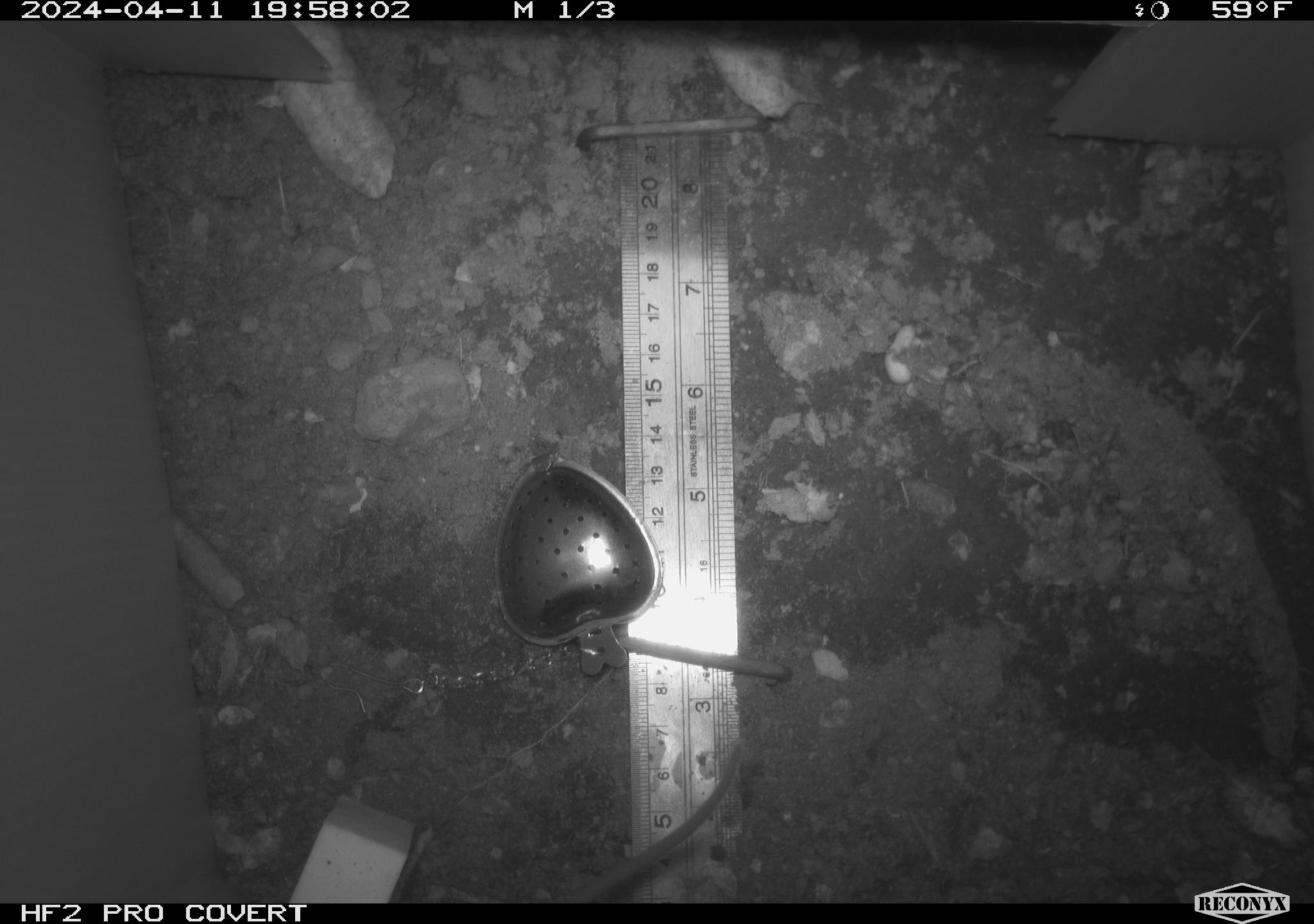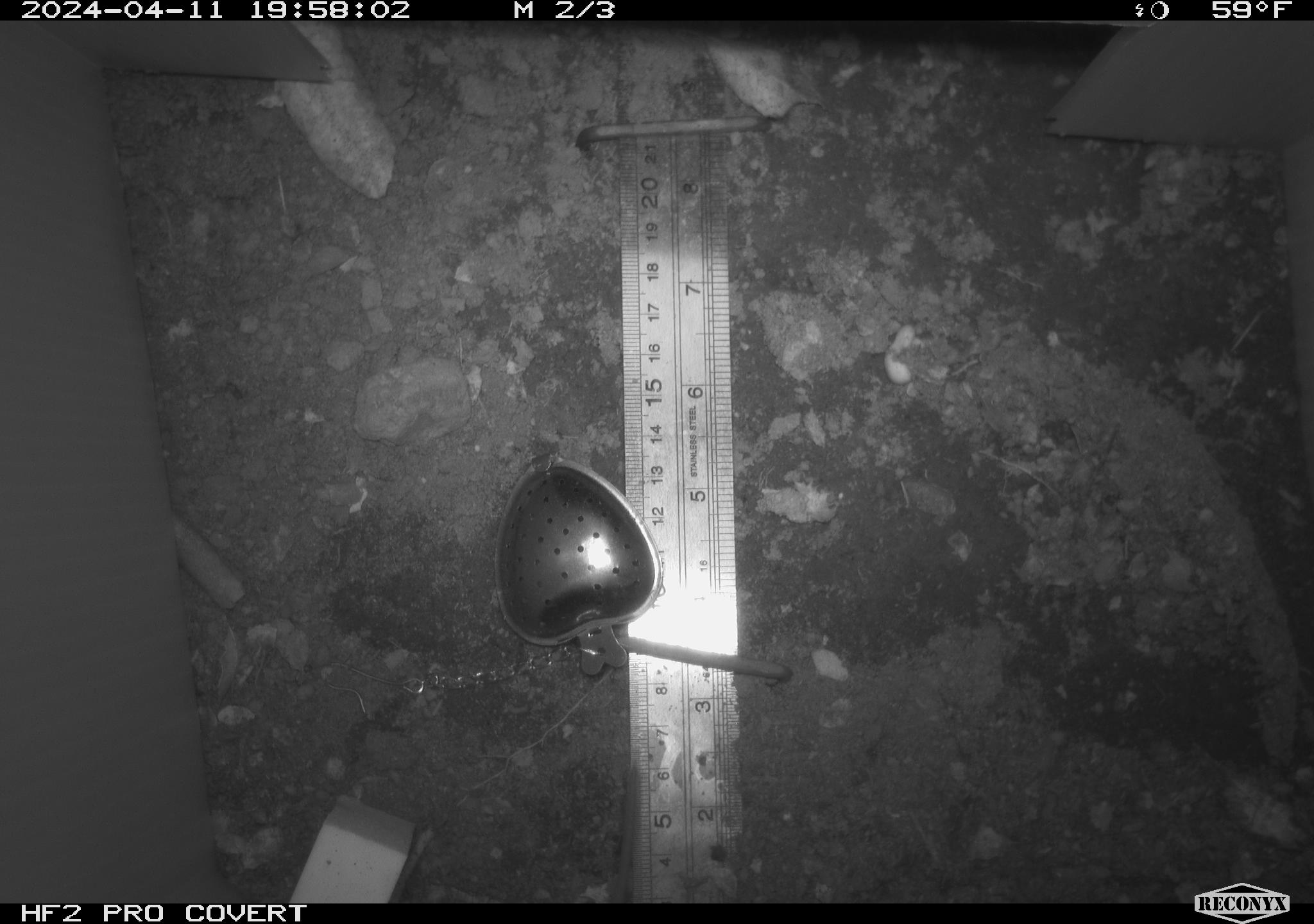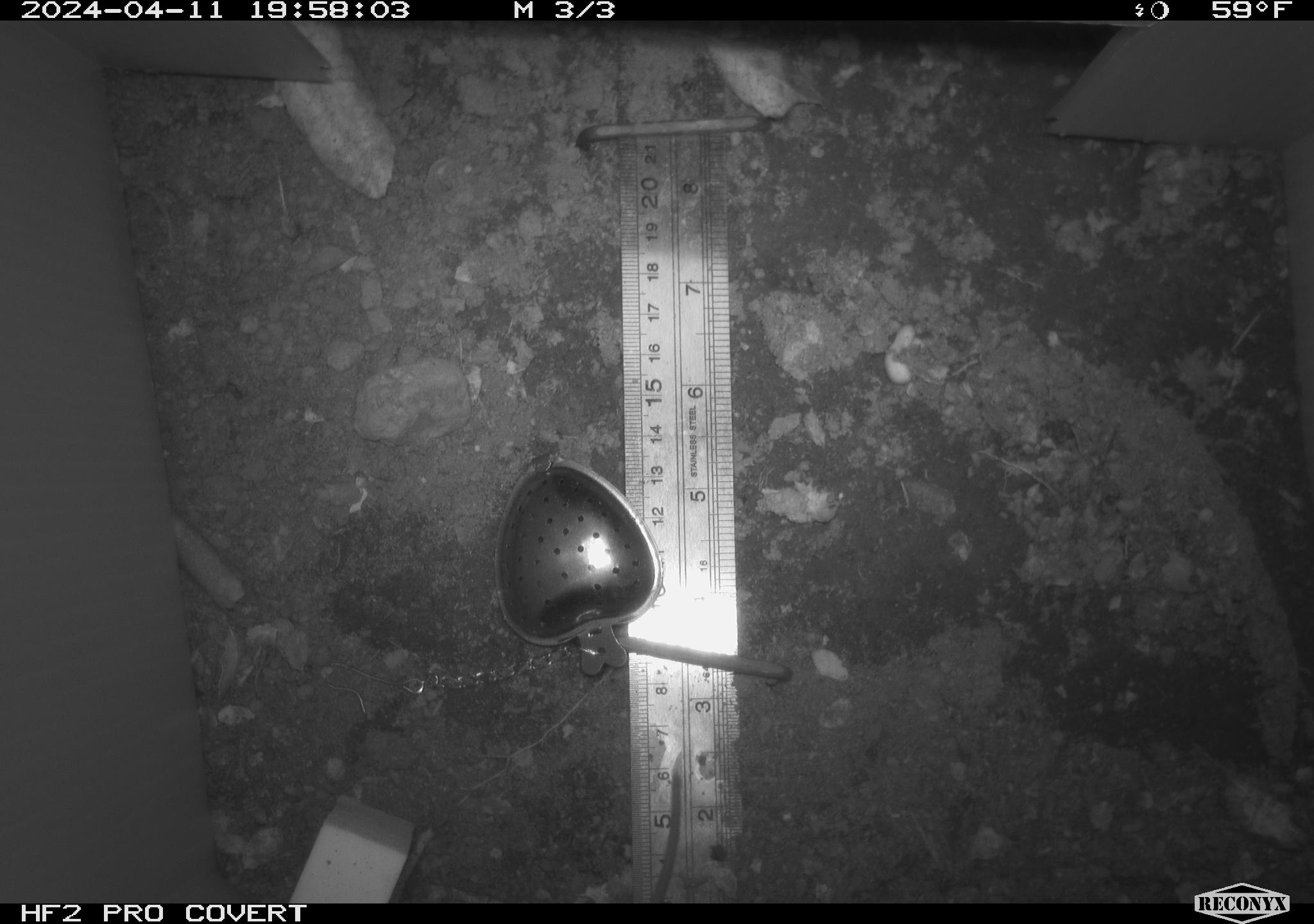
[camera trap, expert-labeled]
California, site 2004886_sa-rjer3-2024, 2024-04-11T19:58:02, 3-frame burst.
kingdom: Animalia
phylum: Chordata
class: Mammalia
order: Rodentia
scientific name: Rodentia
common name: mouse species